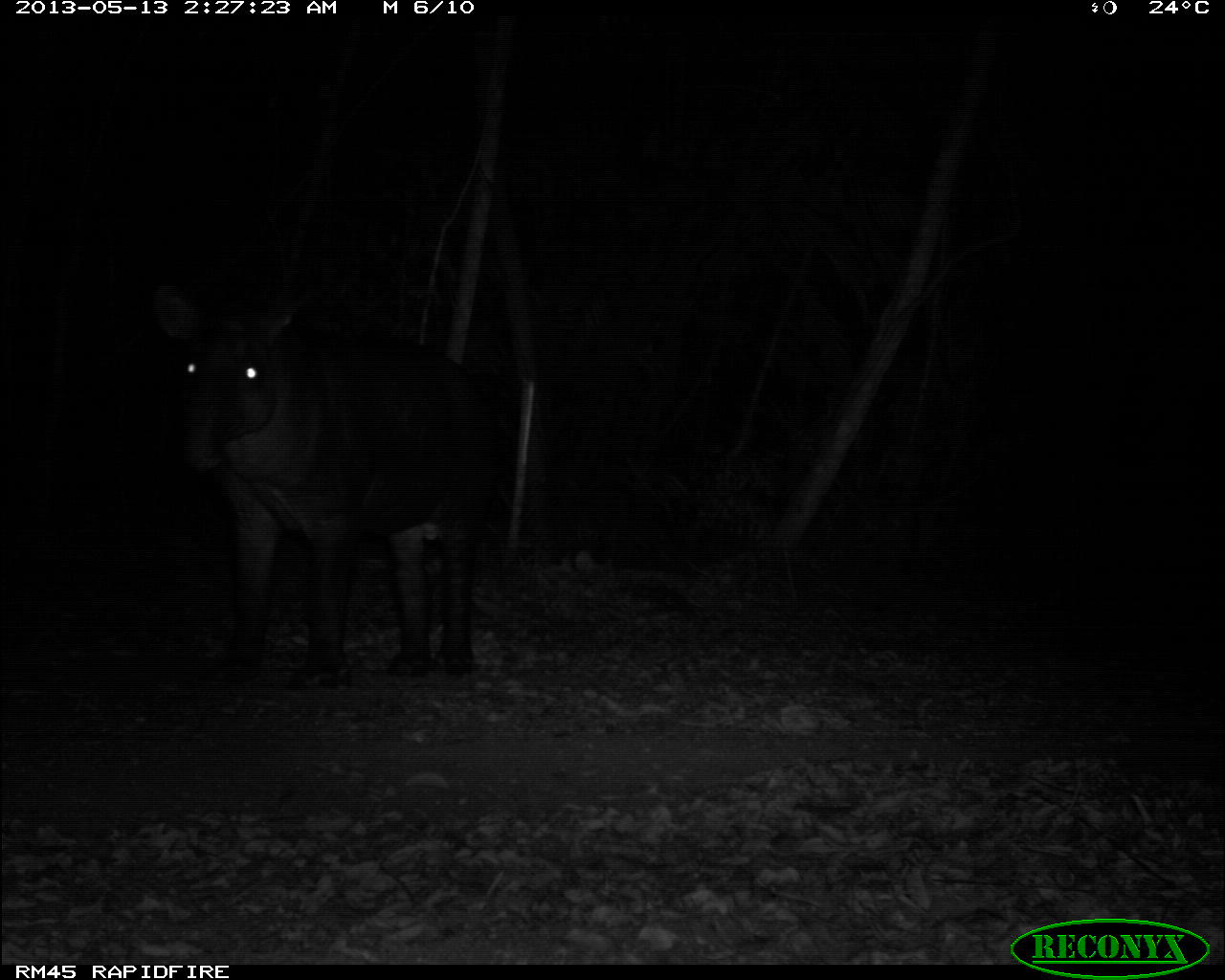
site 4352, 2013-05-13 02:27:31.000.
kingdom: Animalia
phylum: Chordata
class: Mammalia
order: Perissodactyla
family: Tapiridae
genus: Tapirus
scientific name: Tapirus bairdii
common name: baird's tapir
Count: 1.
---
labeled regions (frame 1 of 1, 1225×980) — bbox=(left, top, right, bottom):
tapirus bairdii: bbox=(143, 267, 507, 699)